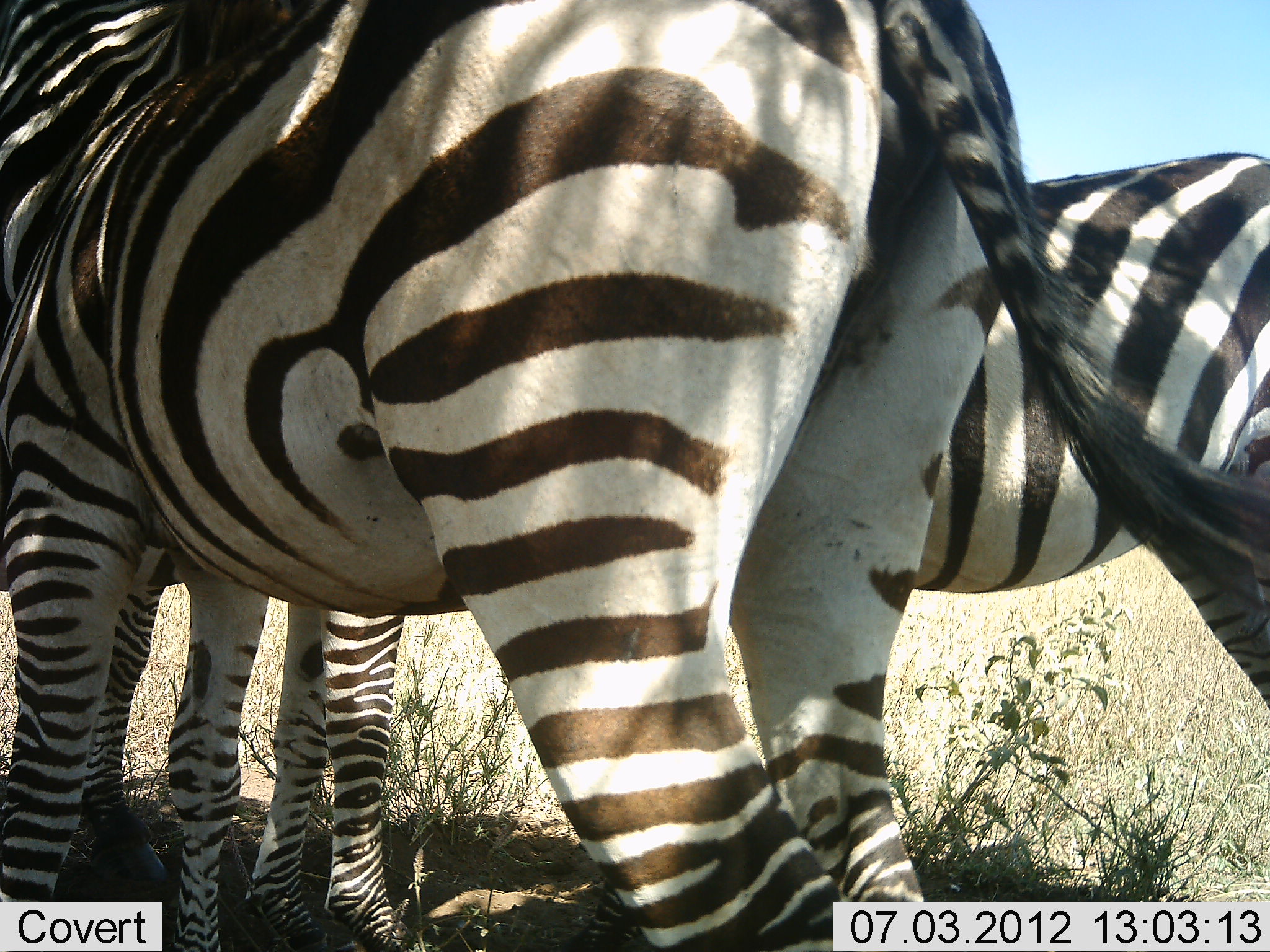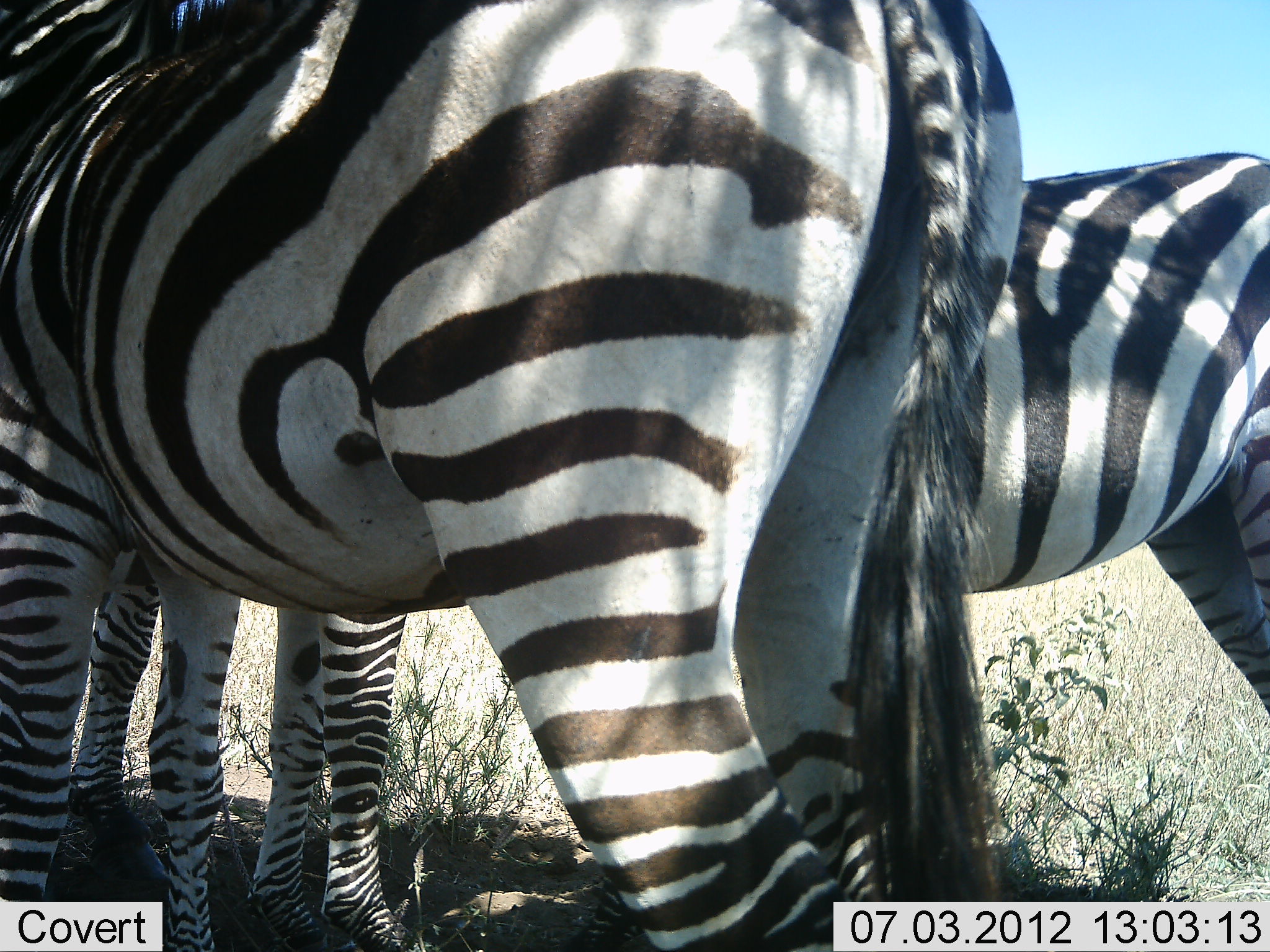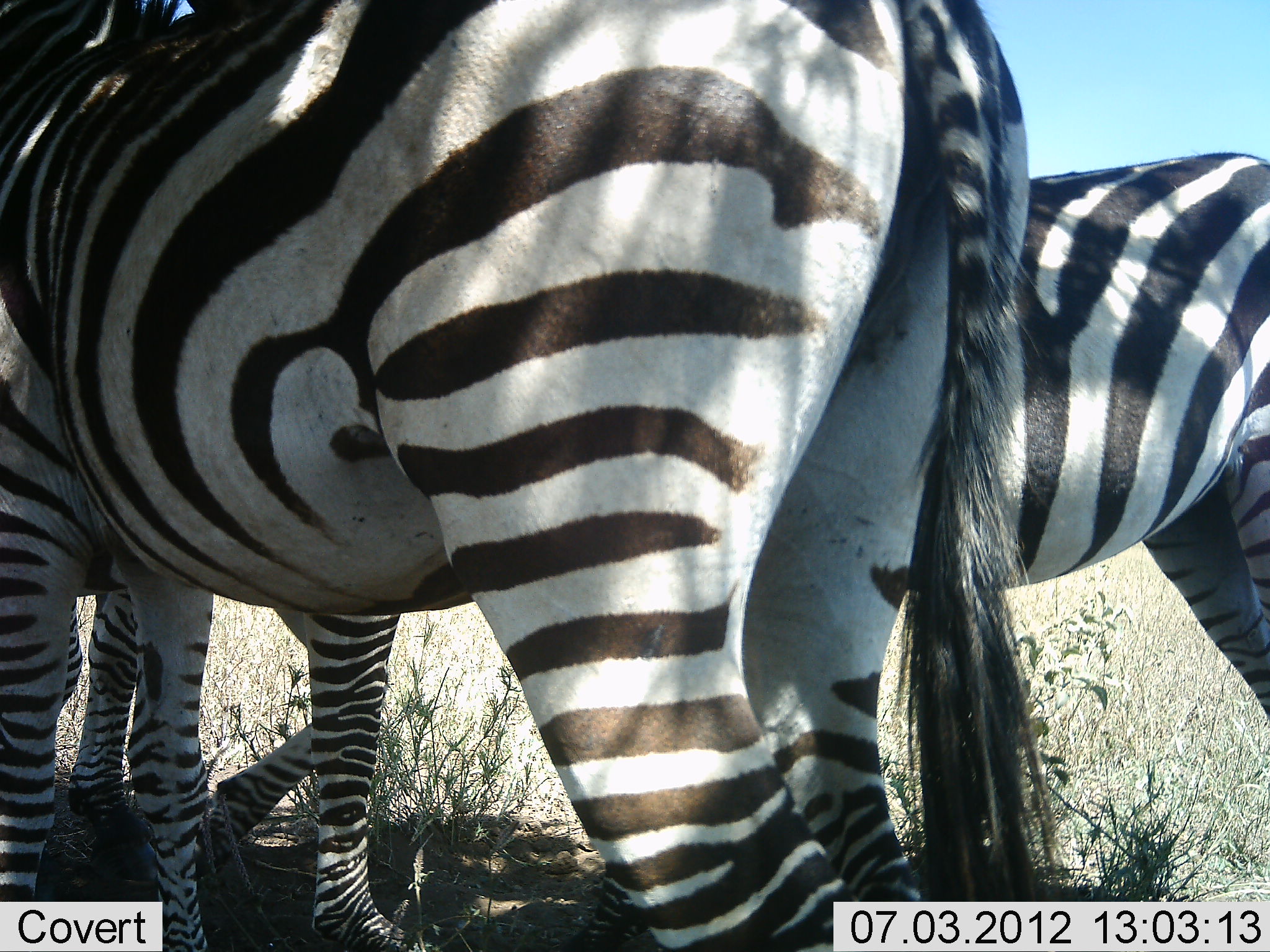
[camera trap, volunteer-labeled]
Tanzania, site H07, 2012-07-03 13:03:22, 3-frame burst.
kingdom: Animalia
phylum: Chordata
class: Mammalia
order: Perissodactyla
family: Equidae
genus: Equus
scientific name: Equus quagga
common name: plains zebra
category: zebra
Zebra (plains zebra) (Equus quagga), count 3. Behavior (volunteer vote fractions): standing 100%, resting 0%, moving 0%, interacting 0%. Young present (vote fraction): 0%. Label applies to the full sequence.